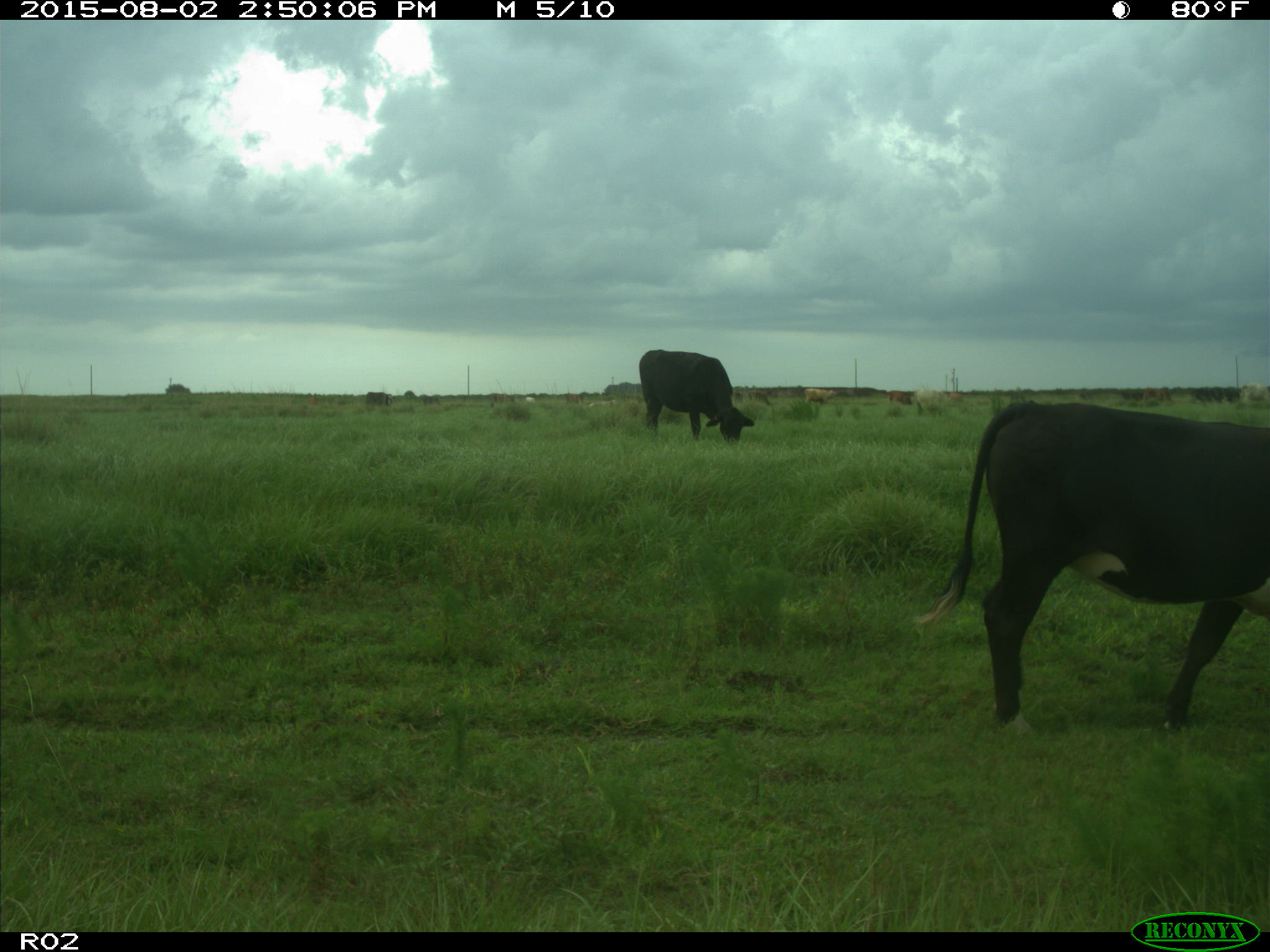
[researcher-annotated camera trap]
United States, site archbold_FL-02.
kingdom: Animalia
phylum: Chordata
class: Mammalia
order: Artiodactyla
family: Bovidae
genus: Bos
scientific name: Bos taurus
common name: domestic cow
Bos taurus (domestic cow).